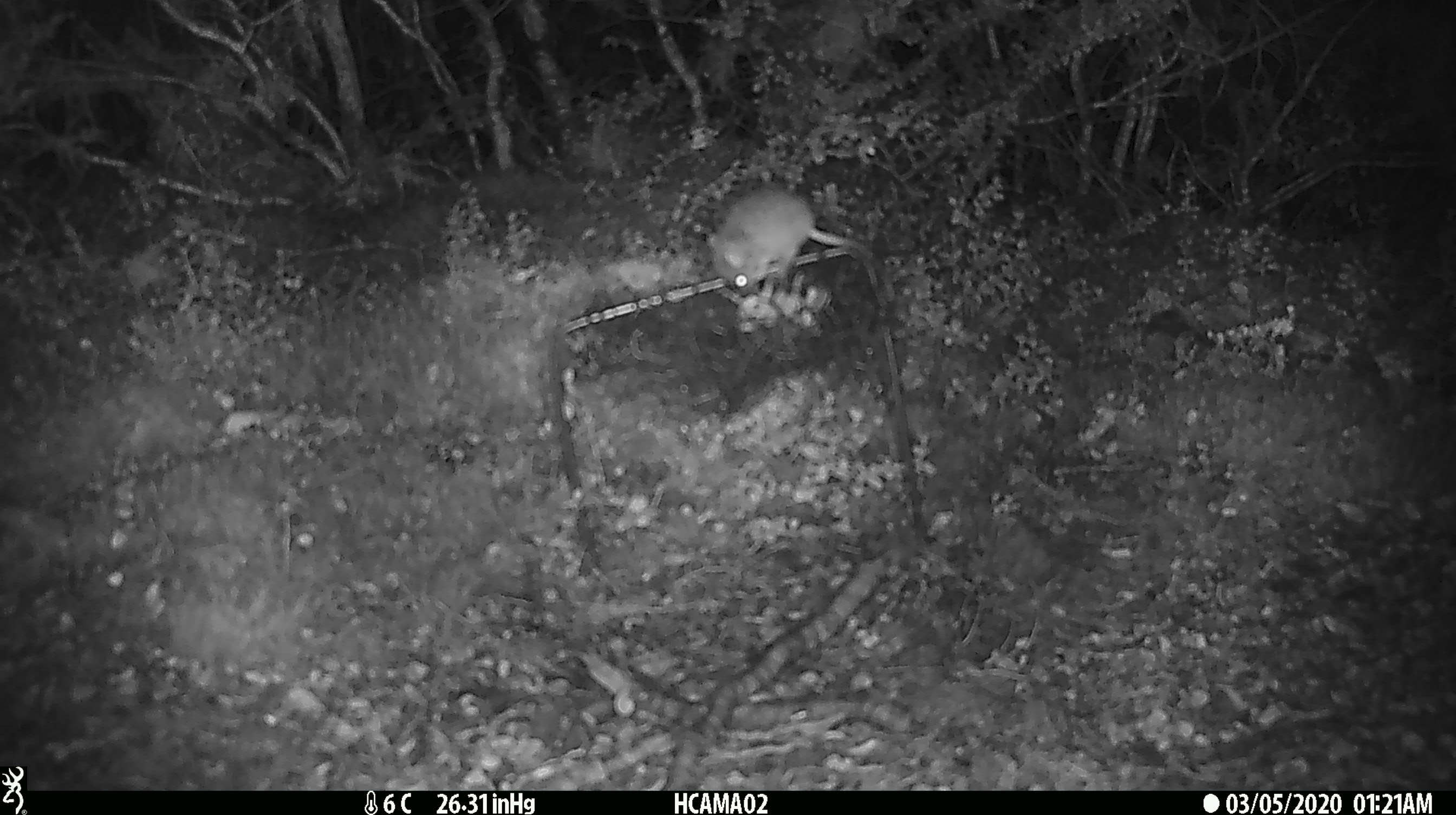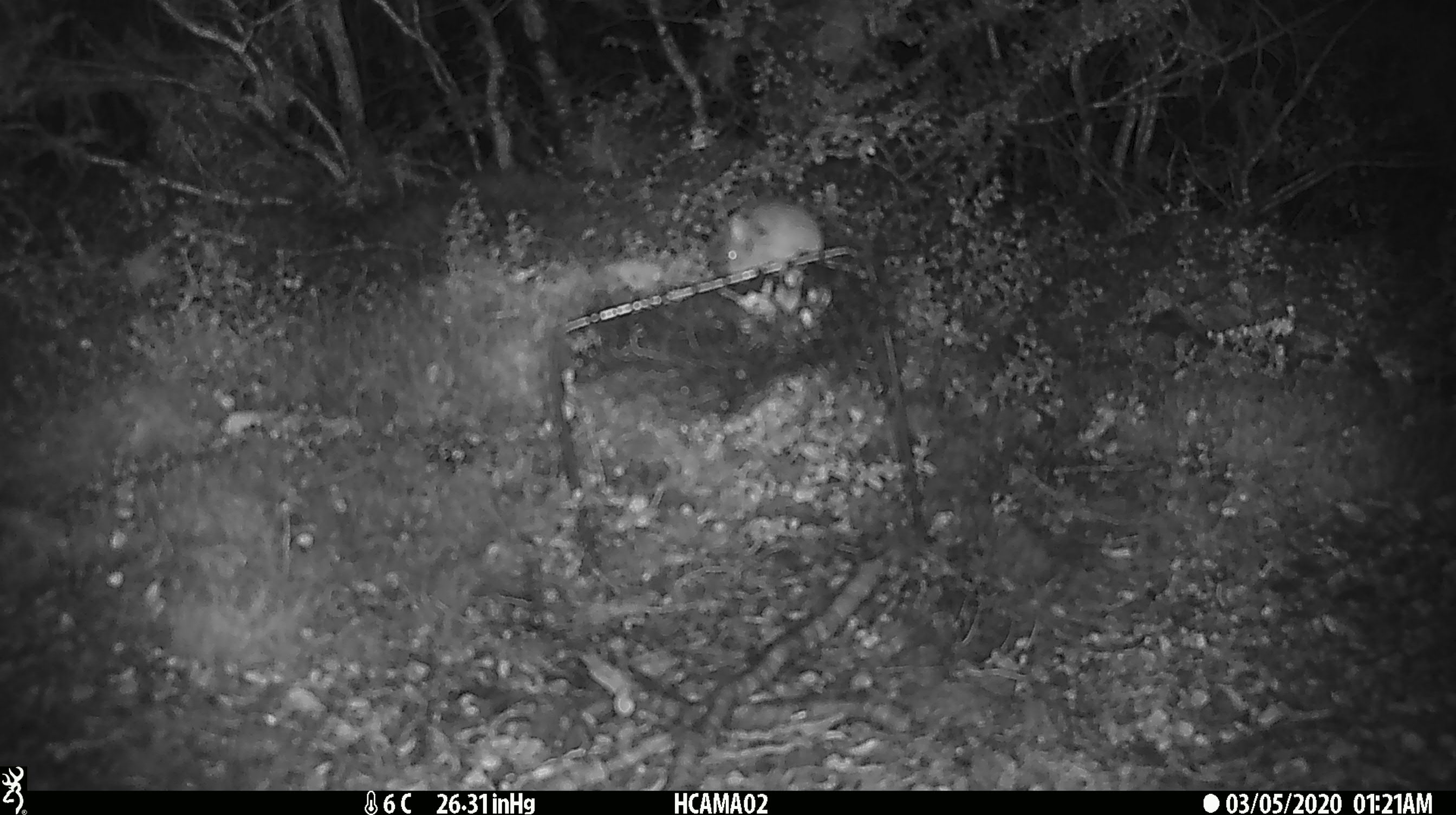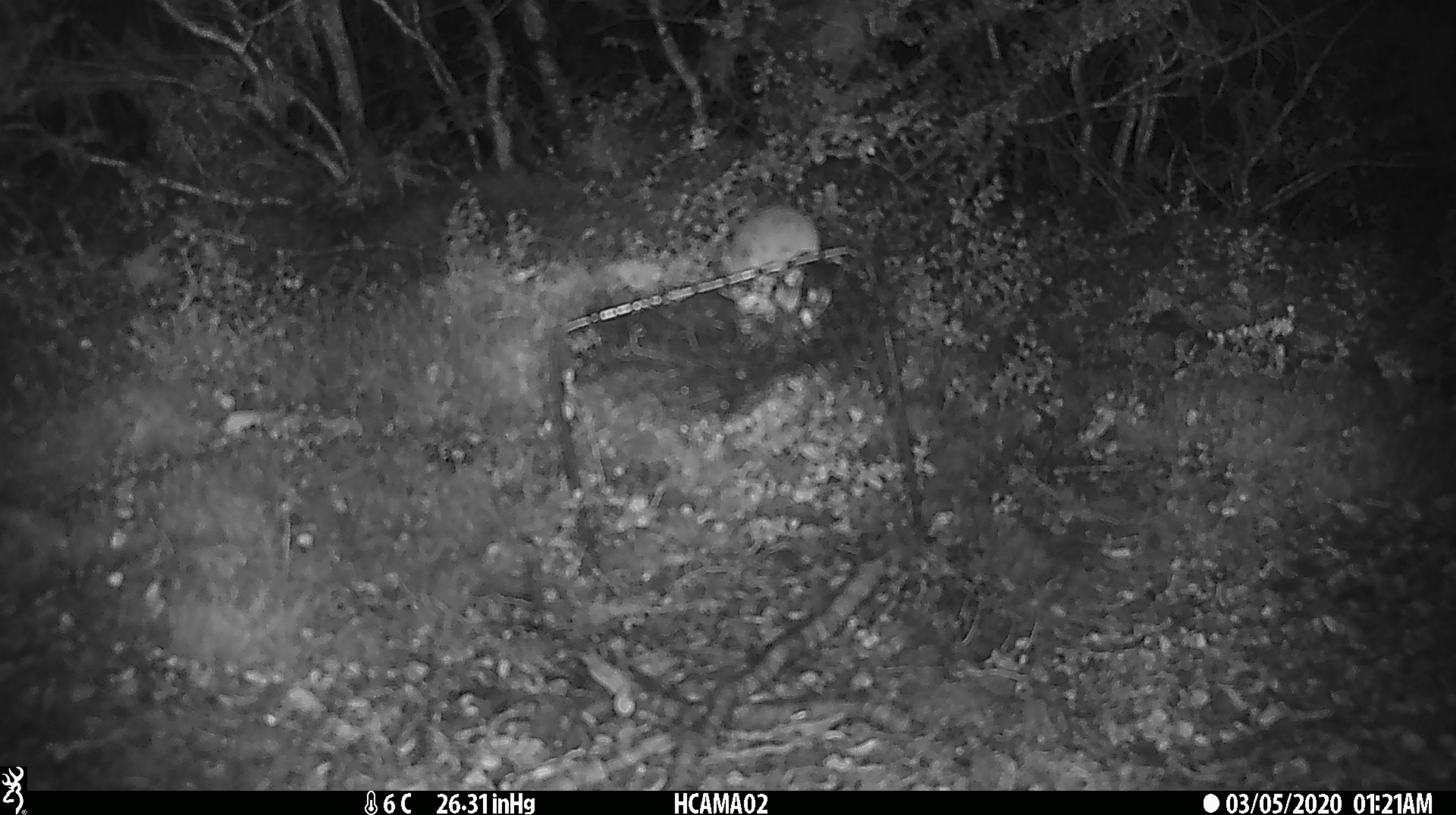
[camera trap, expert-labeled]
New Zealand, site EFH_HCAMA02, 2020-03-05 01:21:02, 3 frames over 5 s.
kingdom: Animalia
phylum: Chordata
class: Mammalia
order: Rodentia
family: Muridae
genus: Mus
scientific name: Mus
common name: mouse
Mouse (Mus).